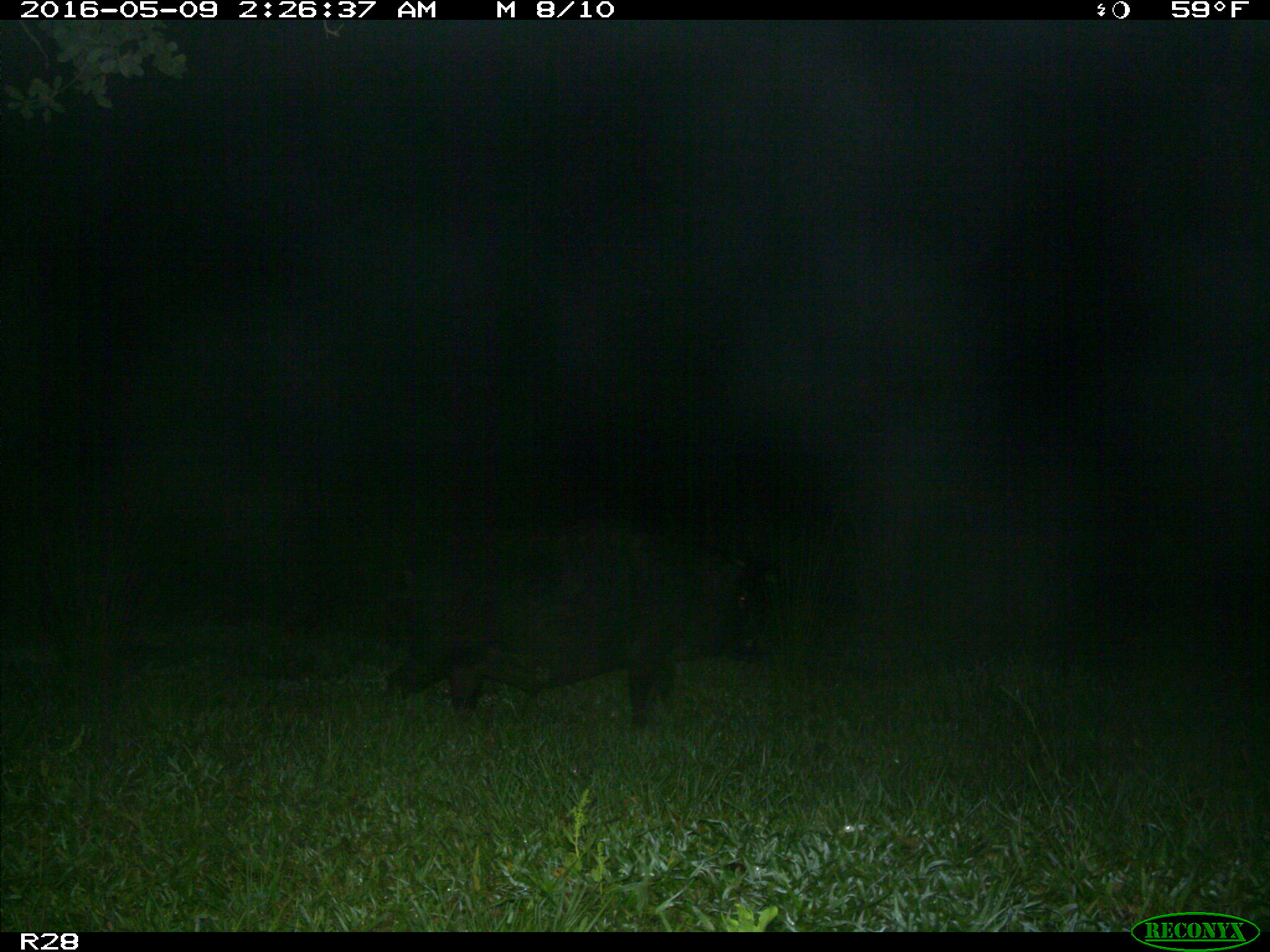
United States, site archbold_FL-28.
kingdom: Animalia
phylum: Chordata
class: Mammalia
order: Artiodactyla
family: Suidae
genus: Sus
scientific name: Sus scrofa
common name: wild boar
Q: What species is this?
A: Sus scrofa (wild boar).